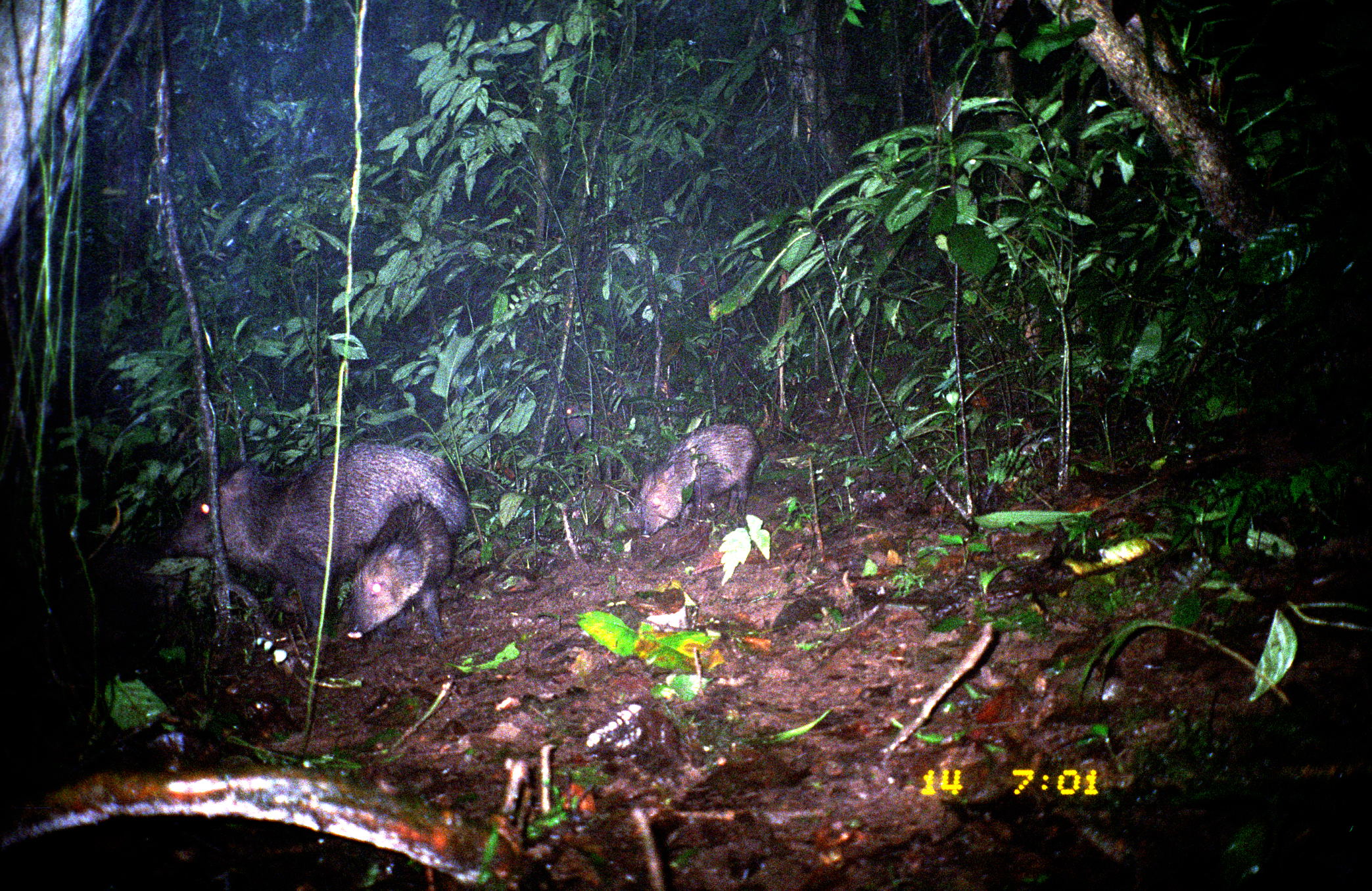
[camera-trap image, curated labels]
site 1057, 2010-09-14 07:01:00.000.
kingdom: Animalia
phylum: Chordata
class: Mammalia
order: Artiodactyla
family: Tayassuidae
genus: Pecari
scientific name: Pecari tajacu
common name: collared peccary